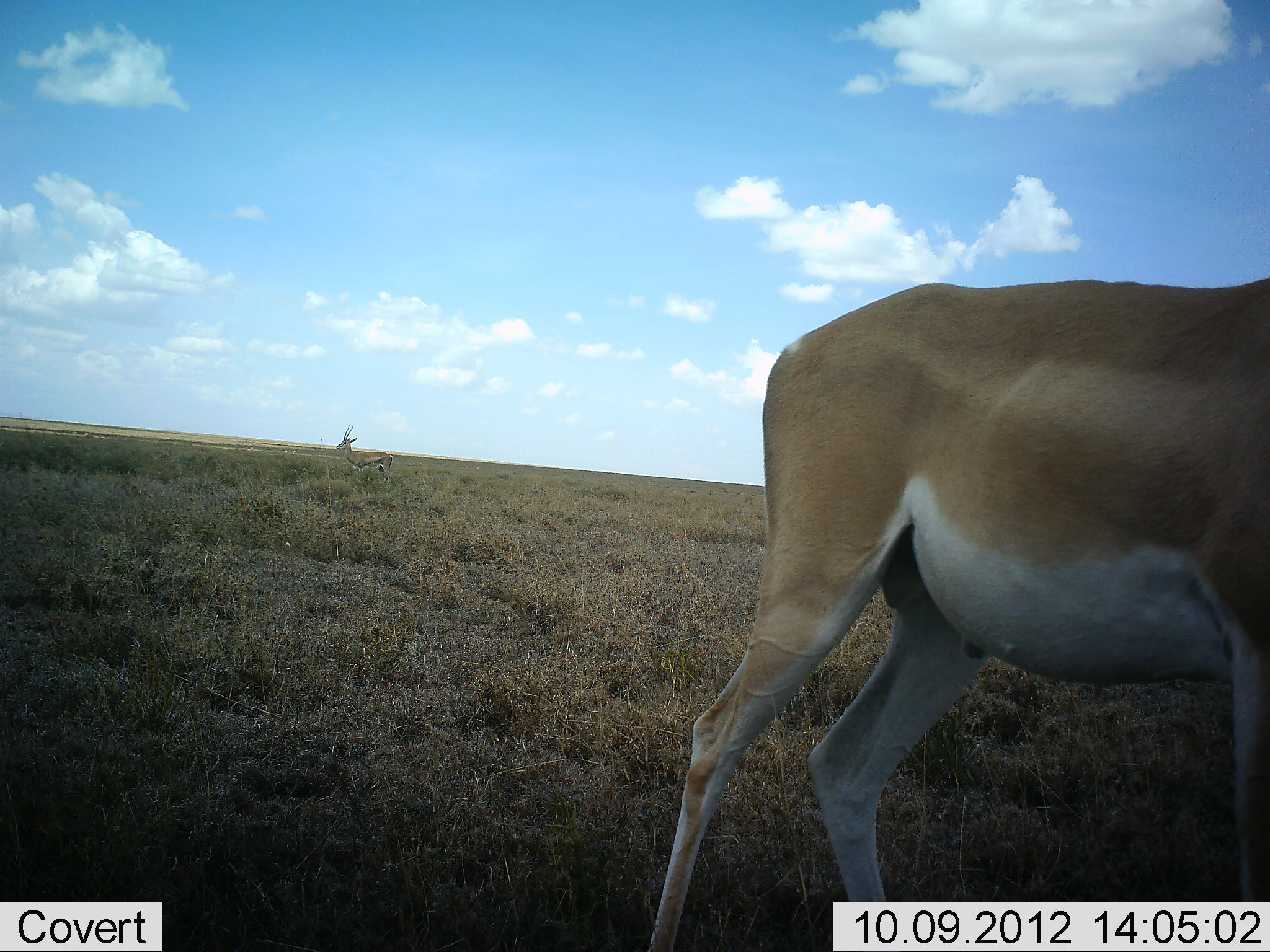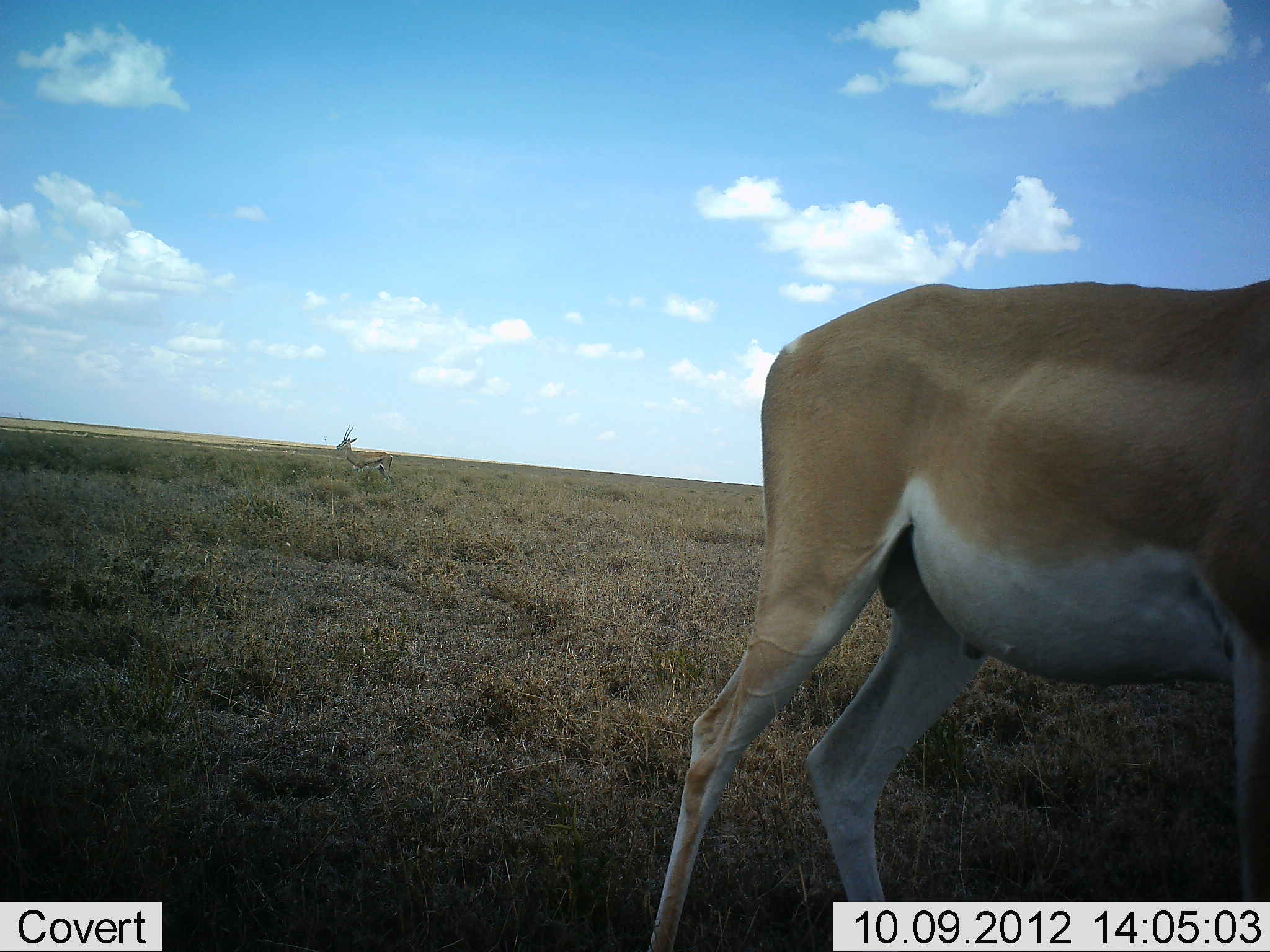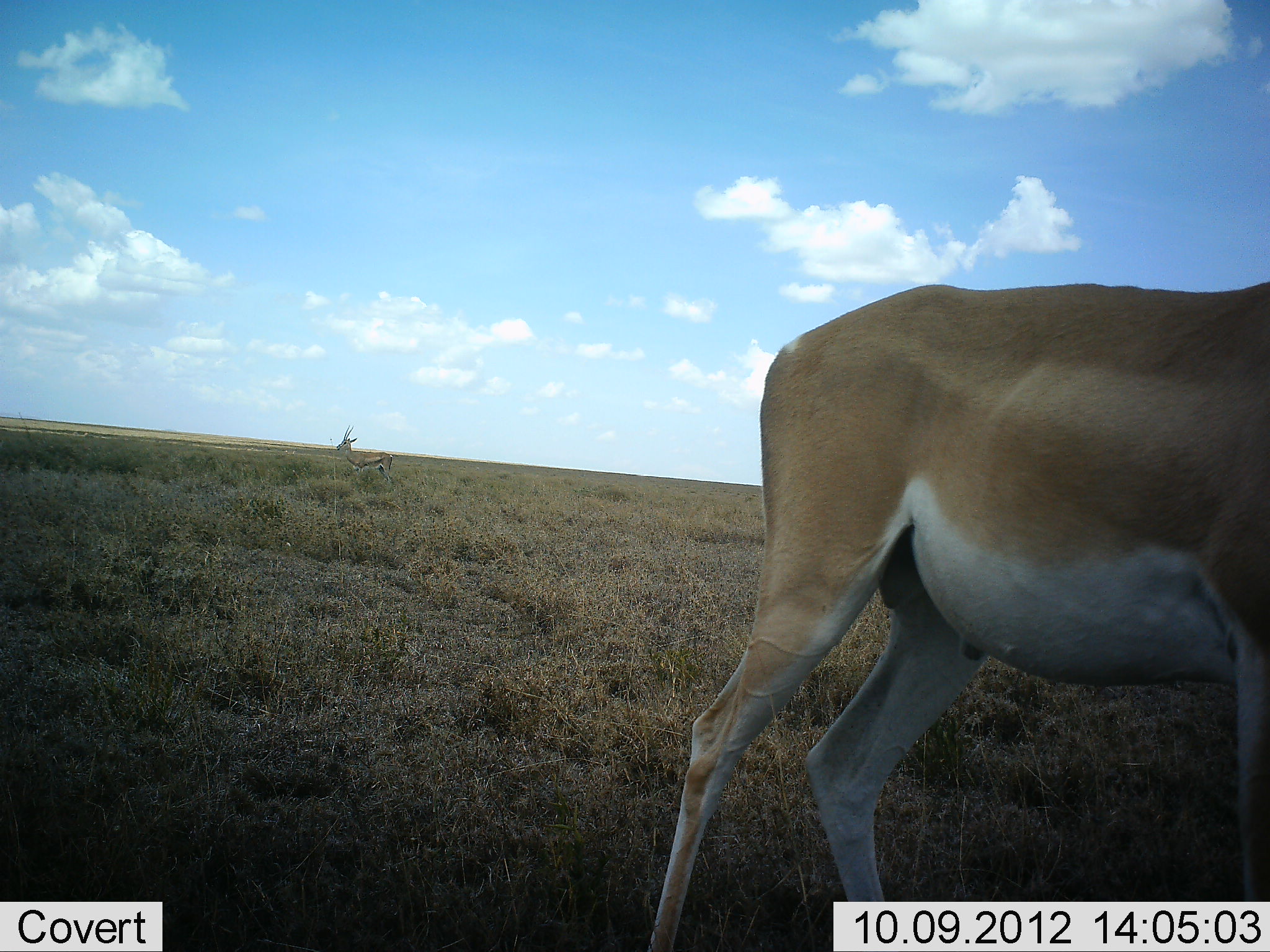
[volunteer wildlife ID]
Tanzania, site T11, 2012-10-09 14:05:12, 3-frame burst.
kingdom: Animalia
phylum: Chordata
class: Mammalia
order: Artiodactyla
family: Bovidae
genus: Nanger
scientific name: Nanger granti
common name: grant's gazelle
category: gazellegrants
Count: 2.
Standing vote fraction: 100%.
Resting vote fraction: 0%.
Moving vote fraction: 0%.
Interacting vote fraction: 0%.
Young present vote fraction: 0%.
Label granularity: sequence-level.